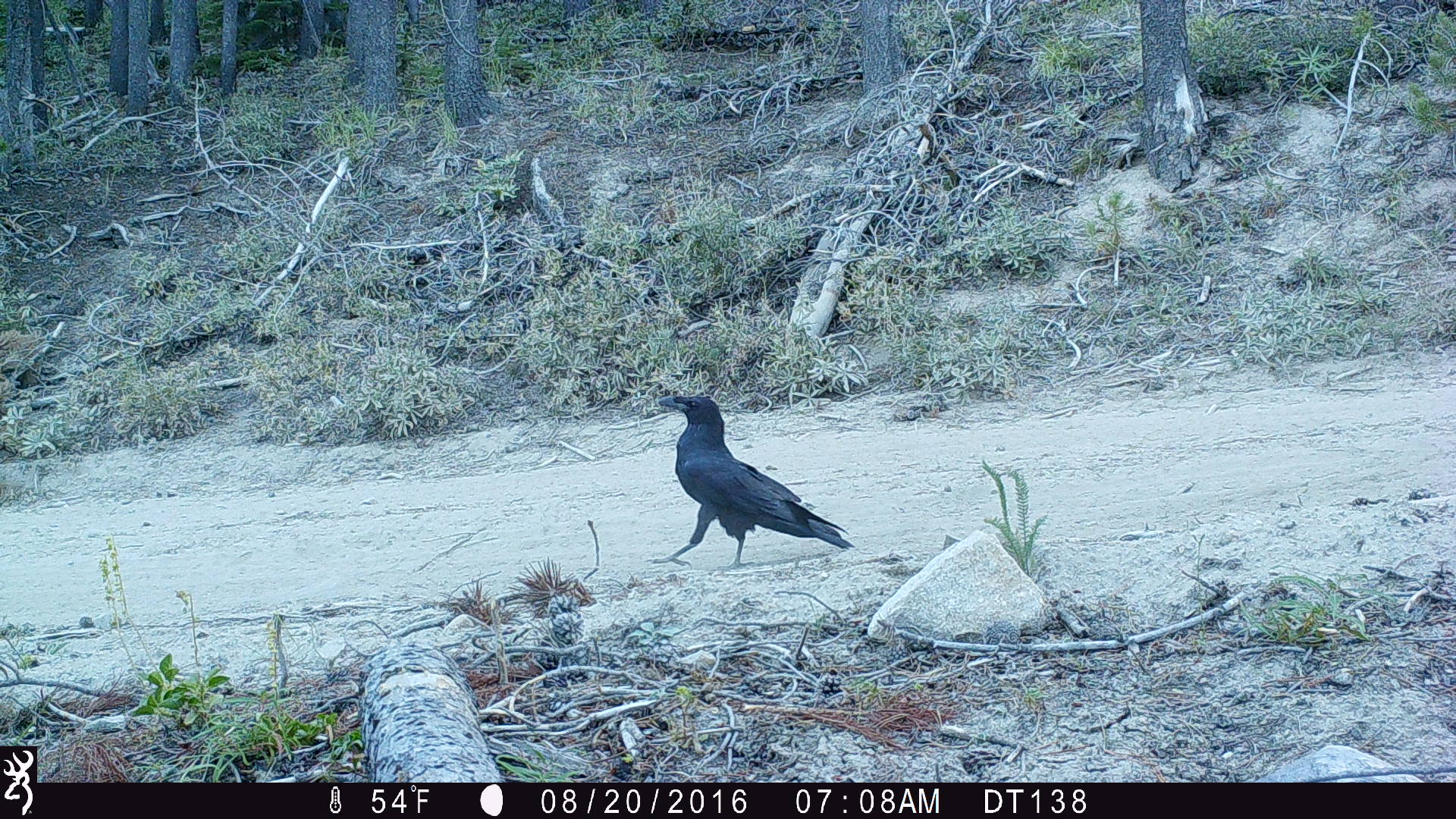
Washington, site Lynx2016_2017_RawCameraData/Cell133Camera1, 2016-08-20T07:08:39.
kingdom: Animalia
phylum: Chordata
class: Aves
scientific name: Aves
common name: birds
Aves (birds). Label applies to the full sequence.